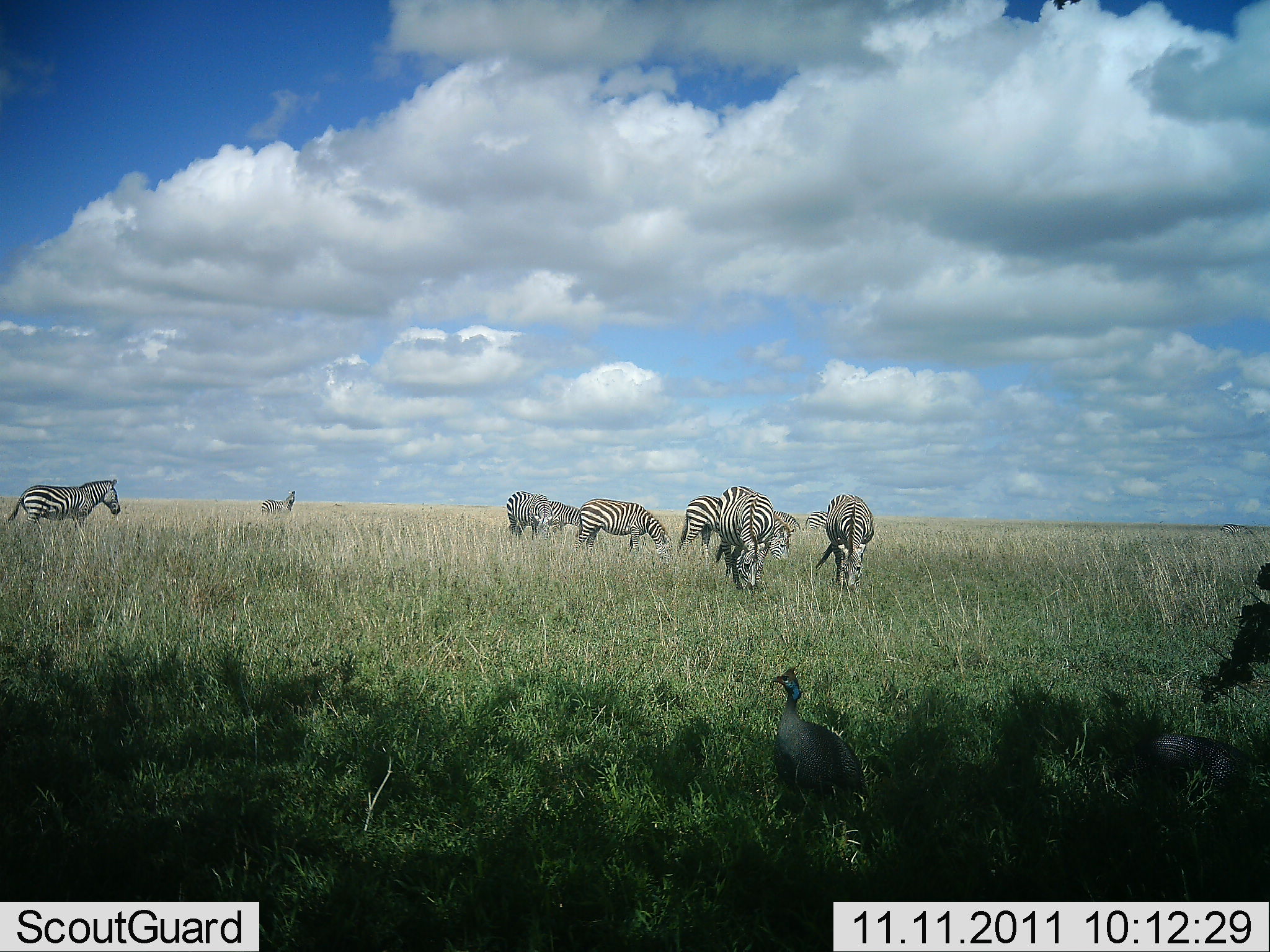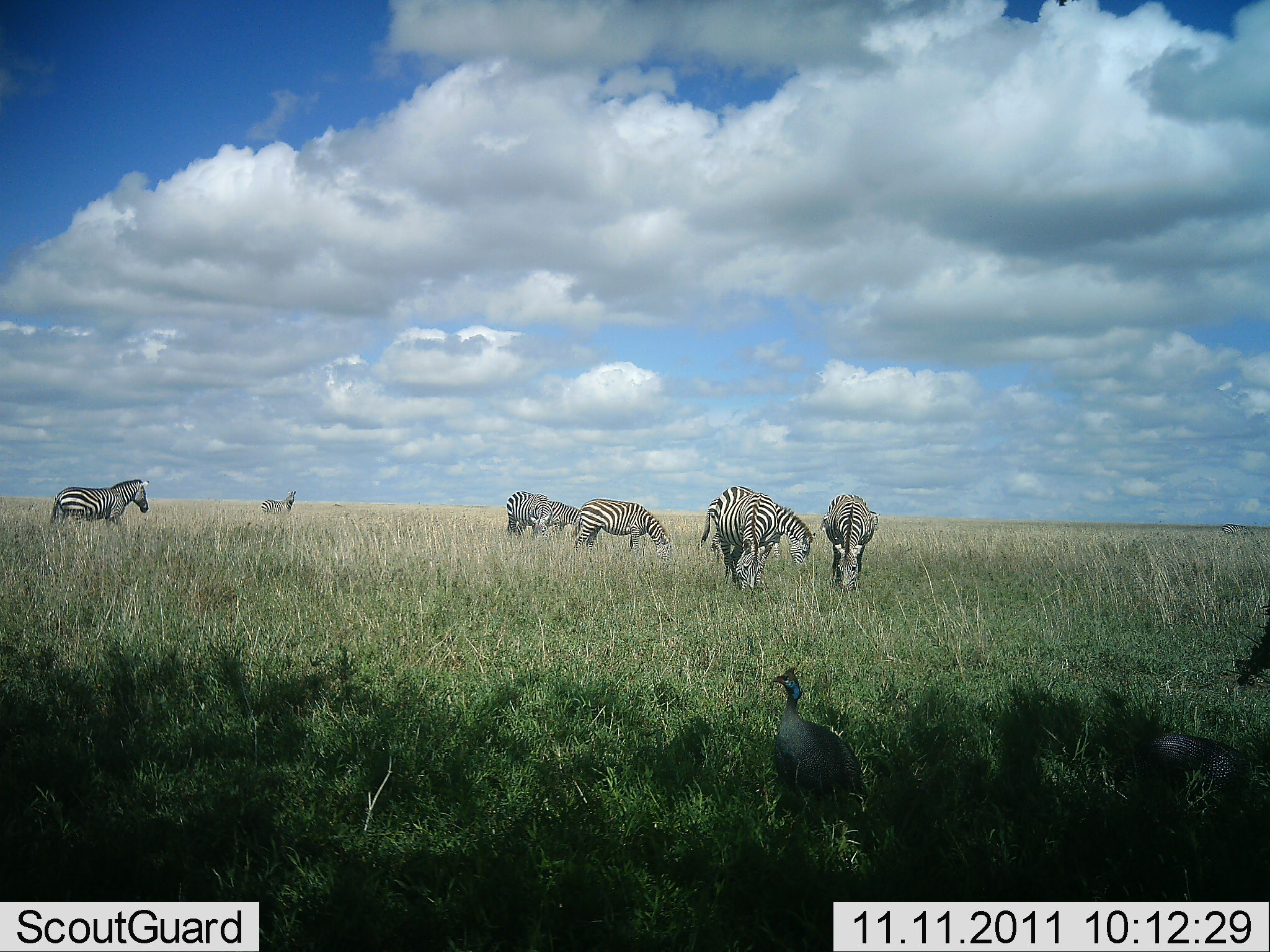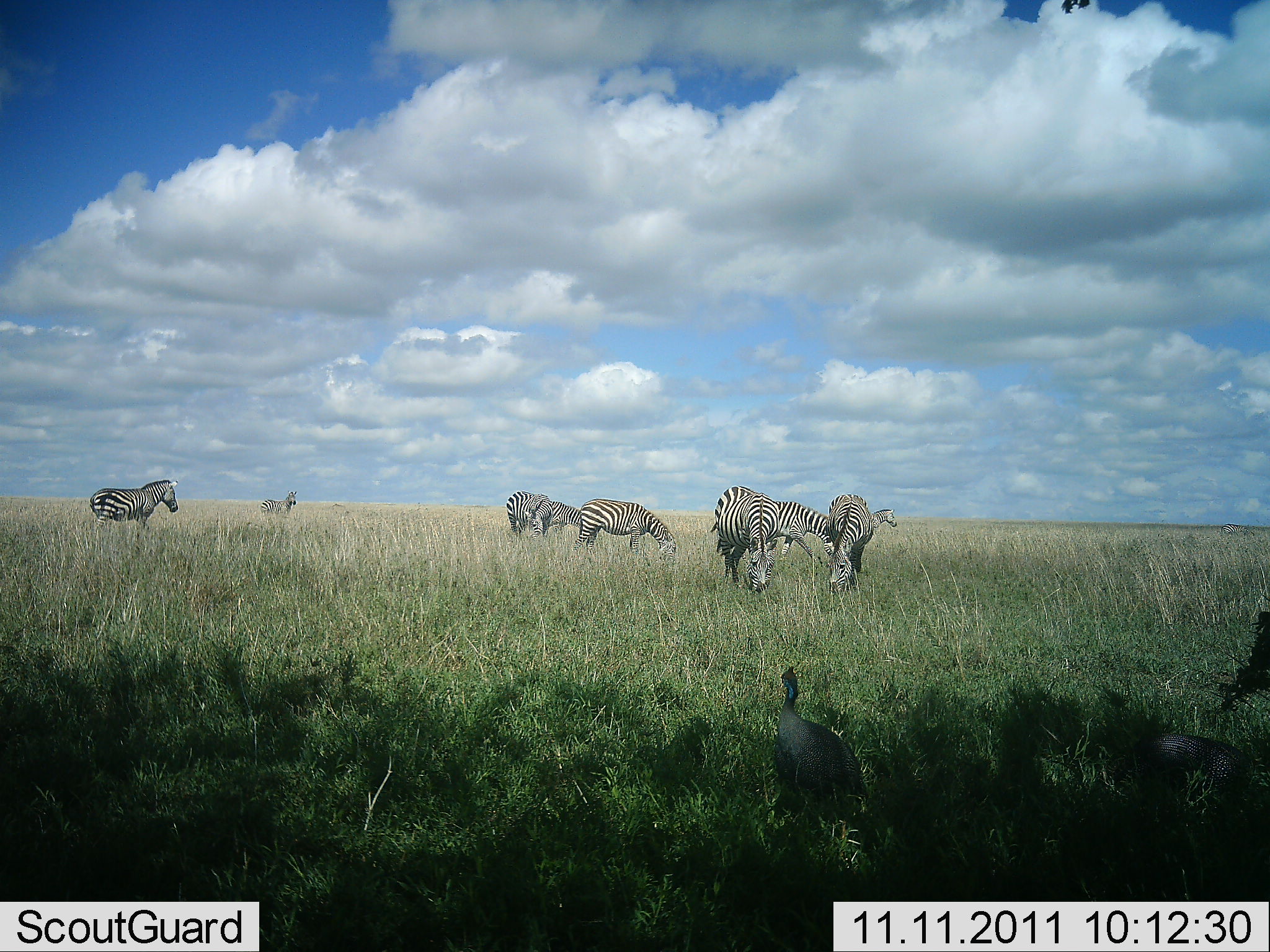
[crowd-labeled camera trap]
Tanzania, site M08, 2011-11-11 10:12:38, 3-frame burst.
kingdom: Animalia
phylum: Chordata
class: Aves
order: Galliformes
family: Numididae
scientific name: Numididae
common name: guinea fowl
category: guineafowl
Guineafowl (guinea fowl) (Numididae), count 2. Behavior (volunteer vote fractions): standing 80%, resting 0%, moving 10%, interacting 0%. Young present (vote fraction): 0%. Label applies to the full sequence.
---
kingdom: Animalia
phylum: Chordata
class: Mammalia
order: Perissodactyla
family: Equidae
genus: Equus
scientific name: Equus quagga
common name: plains zebra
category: zebra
Zebra (plains zebra) (Equus quagga), count 9. Behavior (volunteer vote fractions): standing 46%, resting 0%, moving 15%, interacting 0%. Young present (vote fraction): 0%. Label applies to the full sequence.